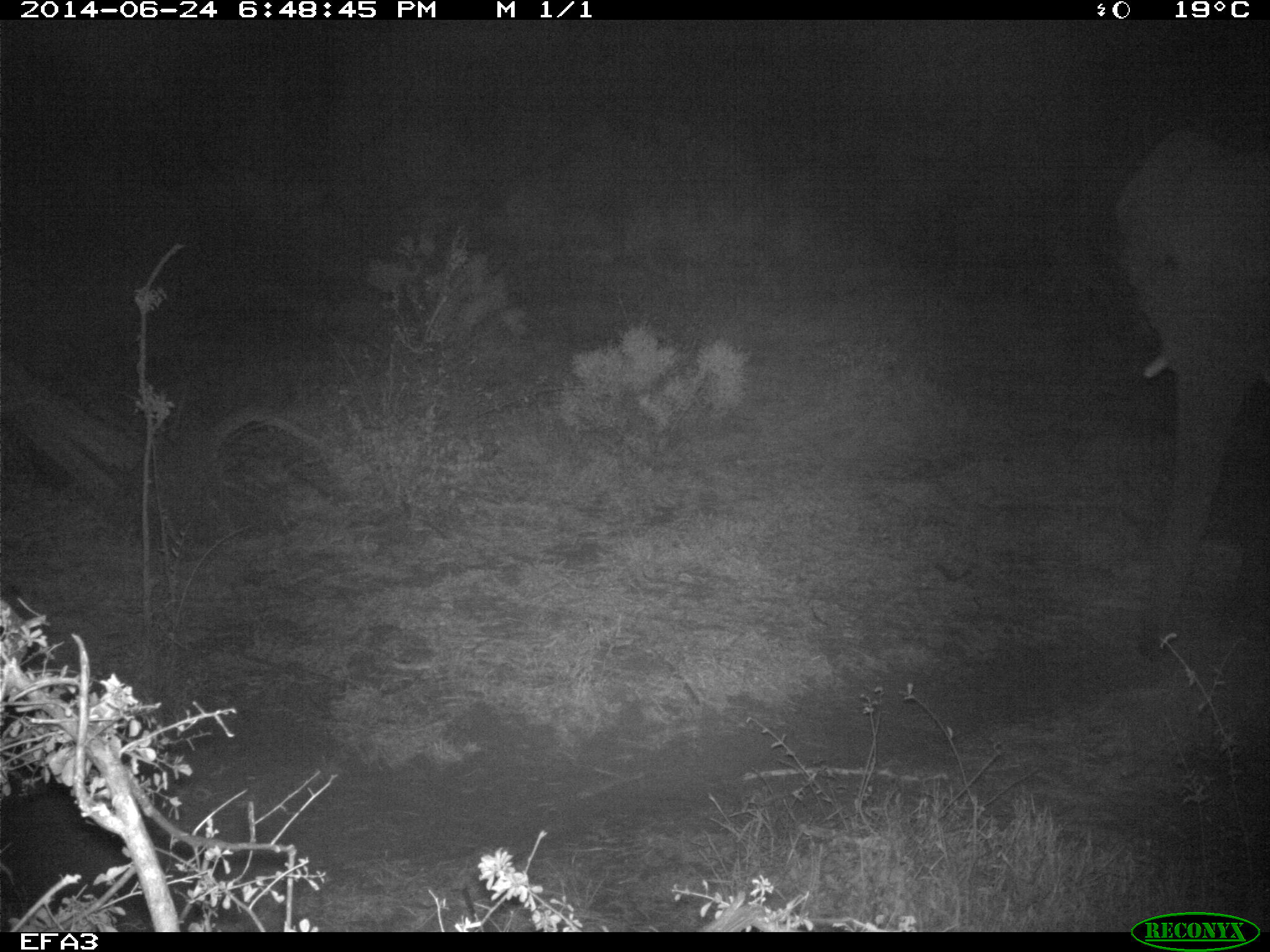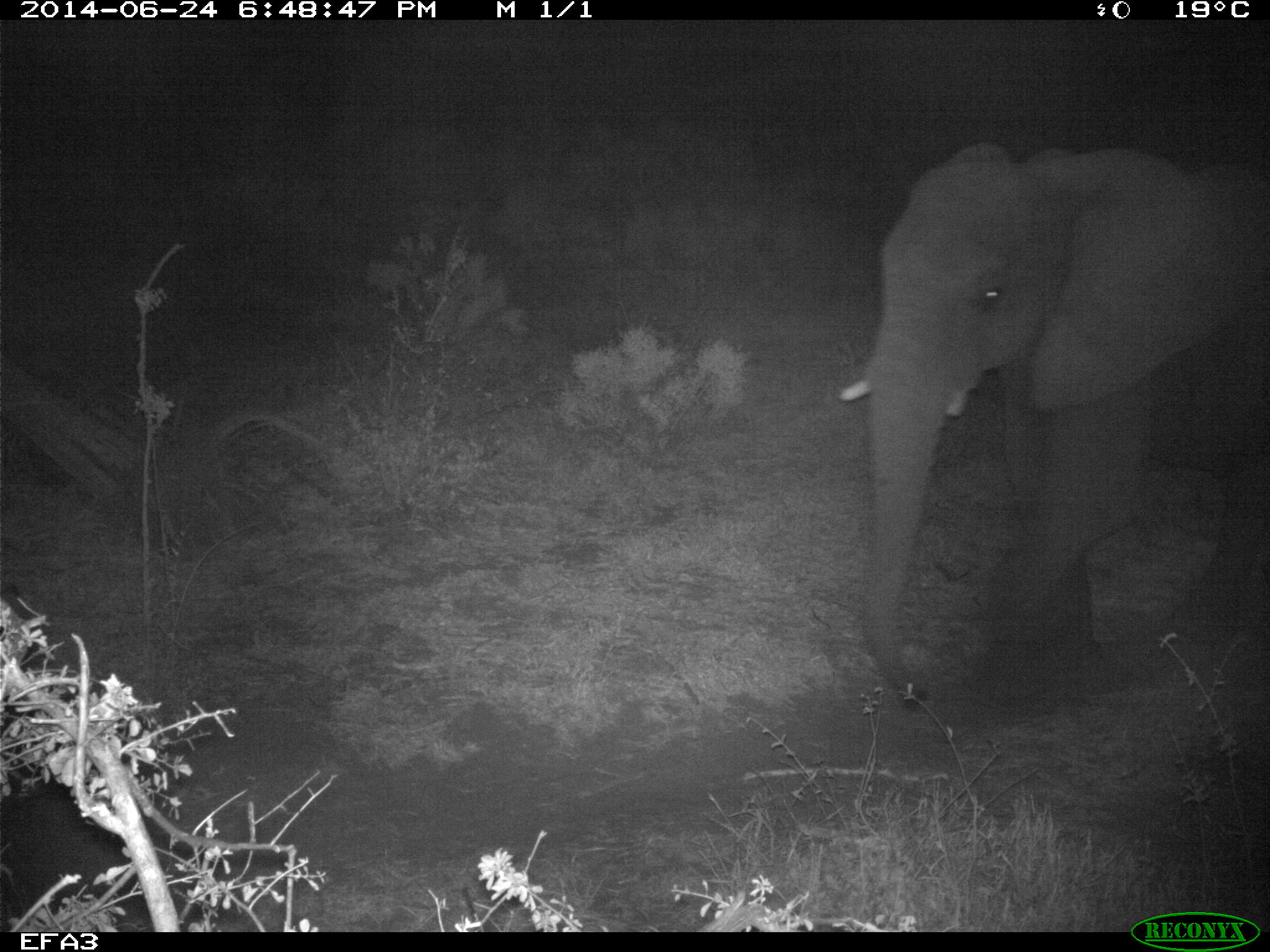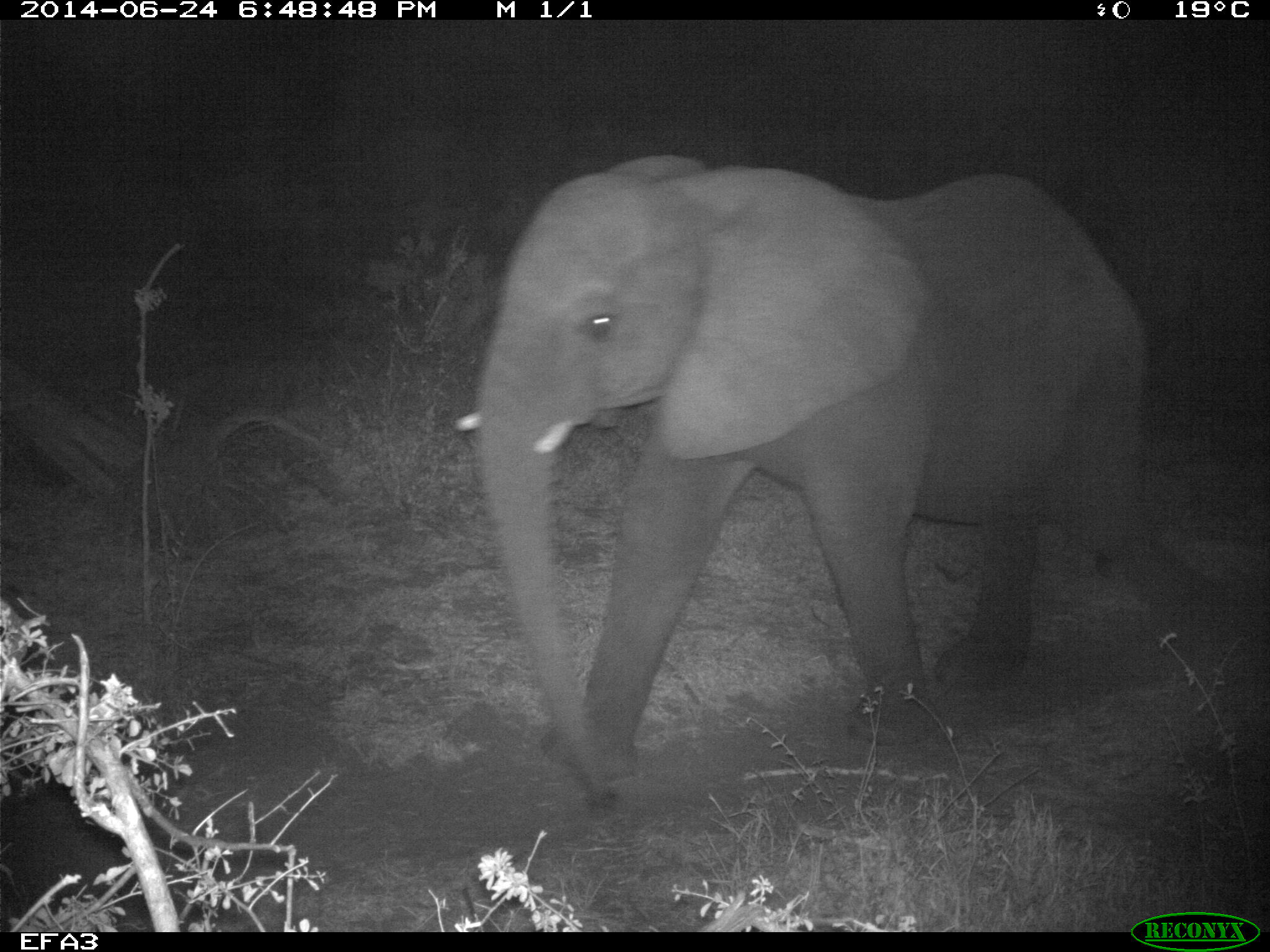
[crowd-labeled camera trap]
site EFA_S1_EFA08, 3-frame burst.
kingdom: Animalia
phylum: Chordata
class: Mammalia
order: Proboscidea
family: Elephantidae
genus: Loxodonta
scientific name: Loxodonta africana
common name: african bush elephant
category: elephant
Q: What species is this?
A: Elephant (african bush elephant) (Loxodonta africana).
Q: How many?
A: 1.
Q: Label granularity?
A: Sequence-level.